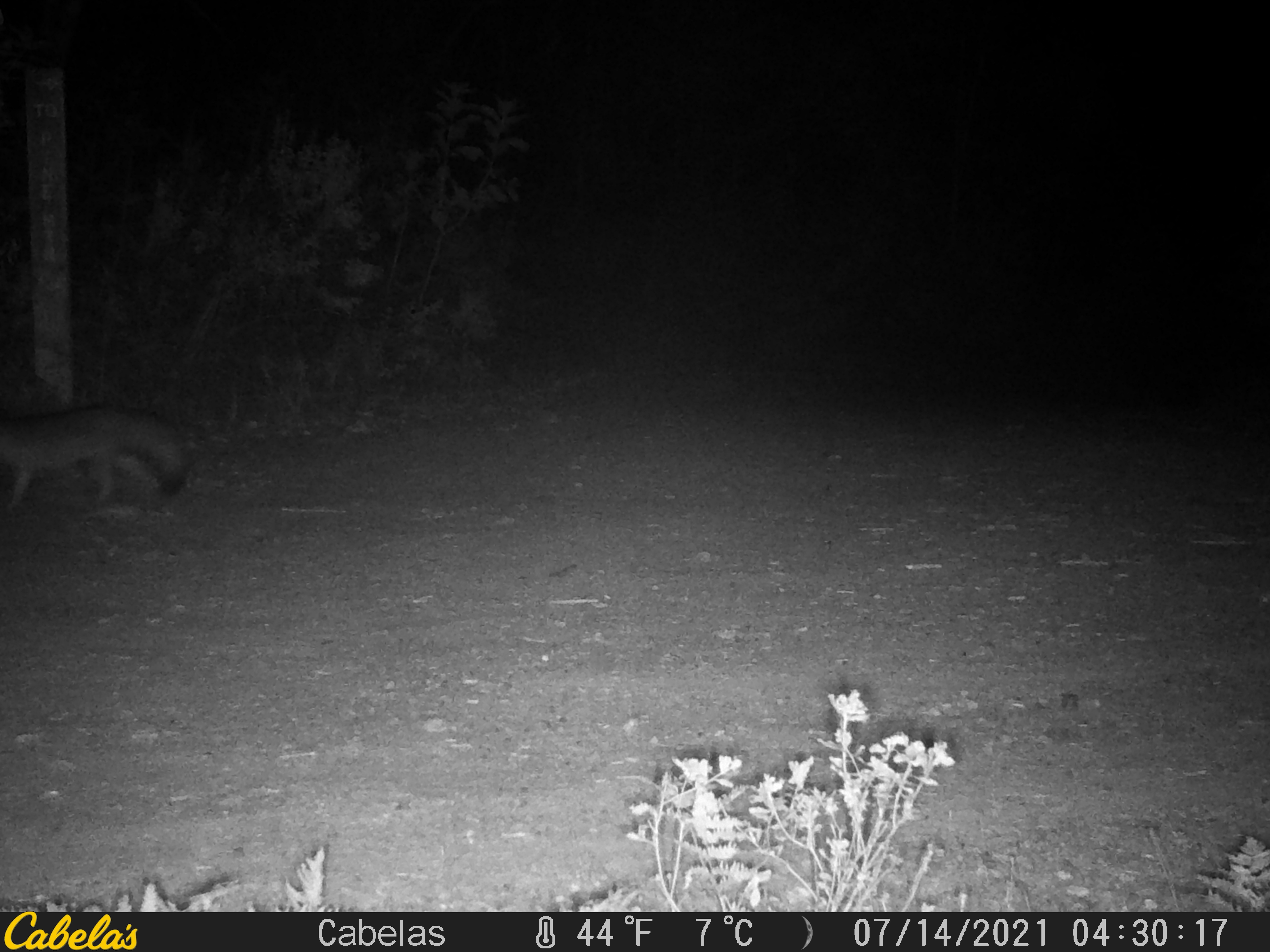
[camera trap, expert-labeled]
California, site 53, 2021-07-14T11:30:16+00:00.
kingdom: Animalia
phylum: Chordata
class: Mammalia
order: Carnivora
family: Canidae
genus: Urocyon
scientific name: Urocyon cinereoargenteus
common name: gray fox